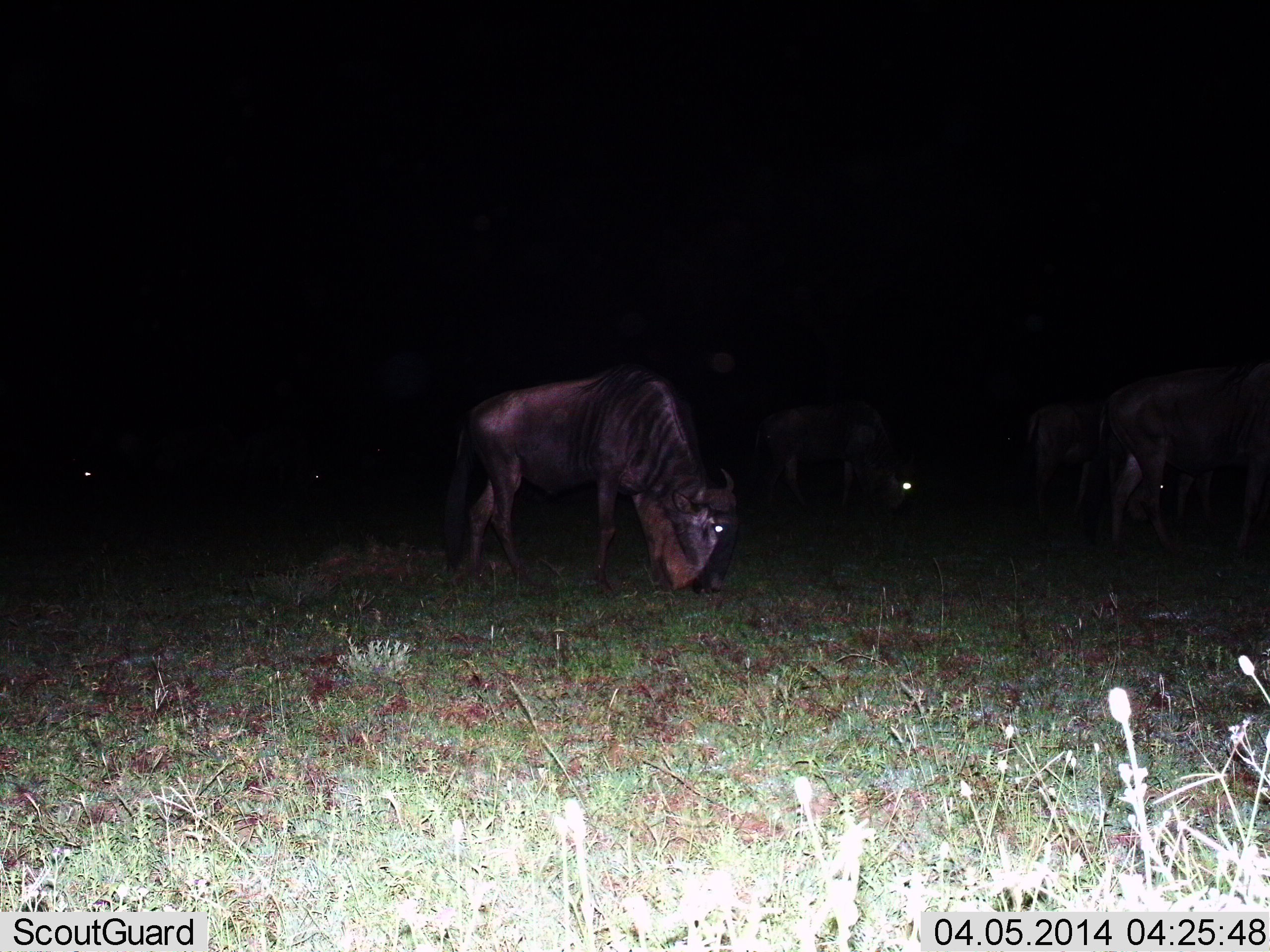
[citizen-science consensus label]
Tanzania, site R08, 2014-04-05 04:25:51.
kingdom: Animalia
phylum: Chordata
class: Mammalia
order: Artiodactyla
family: Bovidae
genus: Connochaetes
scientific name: Connochaetes taurinus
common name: blue wildebeest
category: wildebeest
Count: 6.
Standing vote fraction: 30%.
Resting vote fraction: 0%.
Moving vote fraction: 10%.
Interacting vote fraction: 0%.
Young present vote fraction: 0%.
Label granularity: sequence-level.